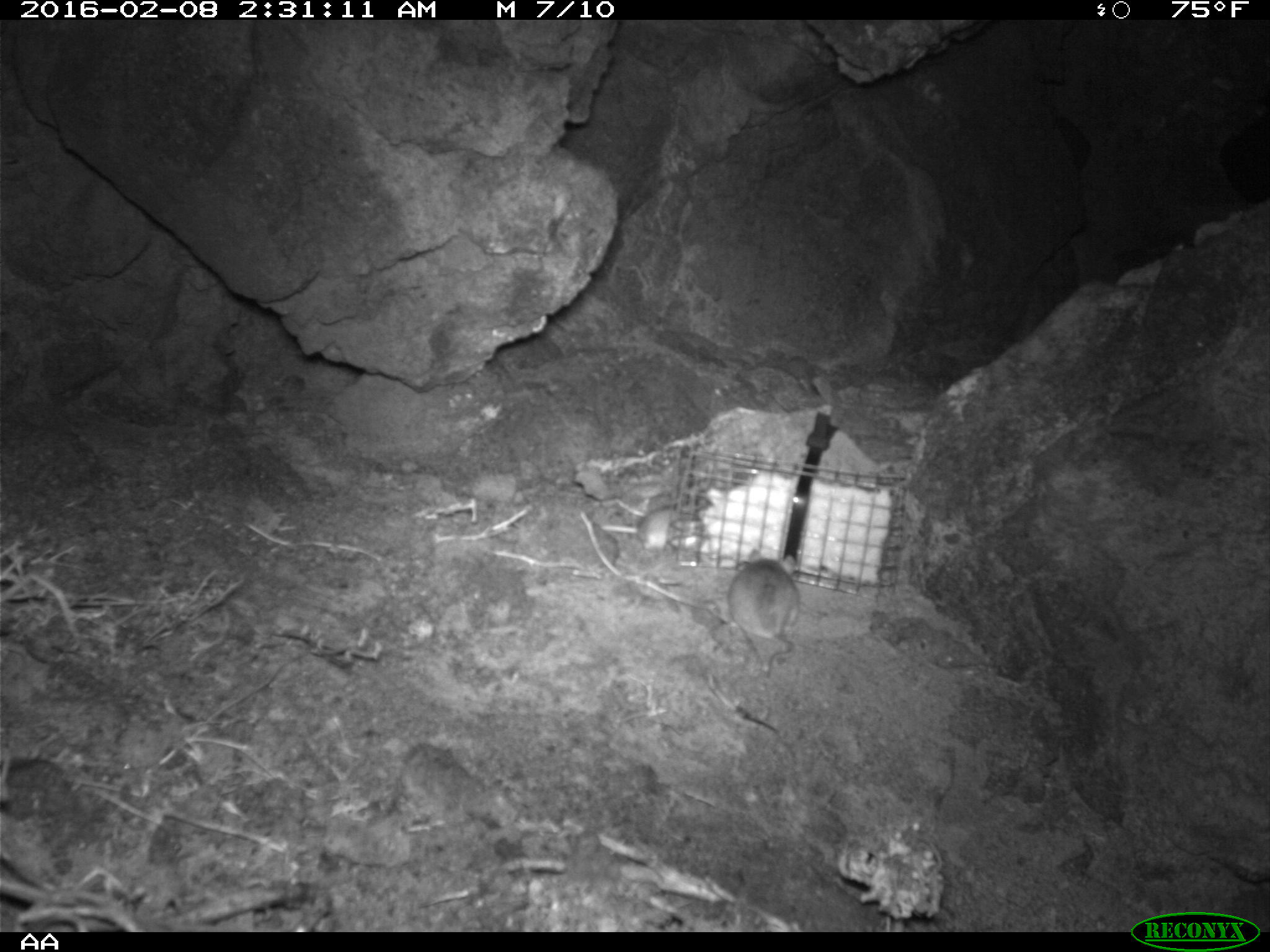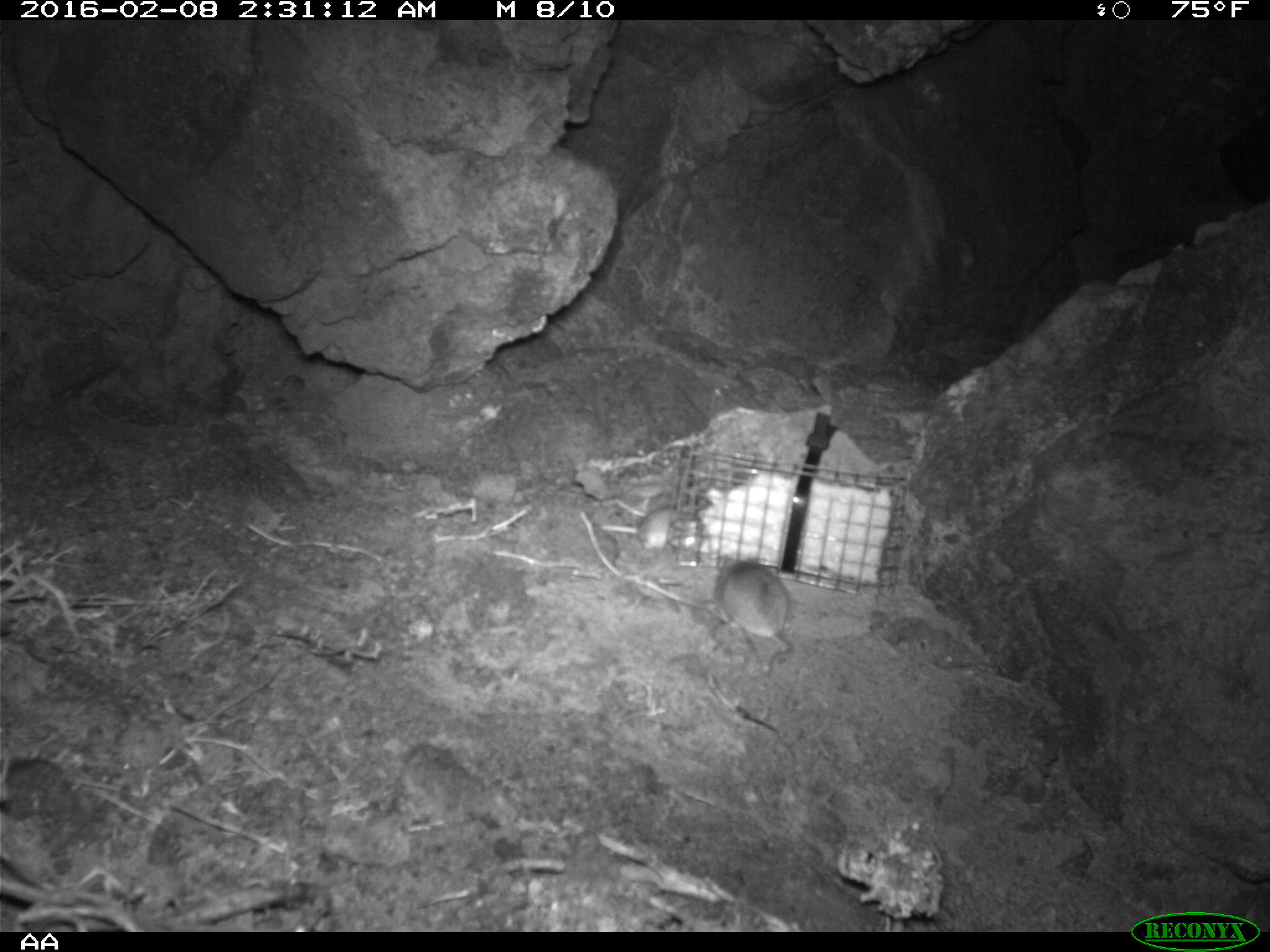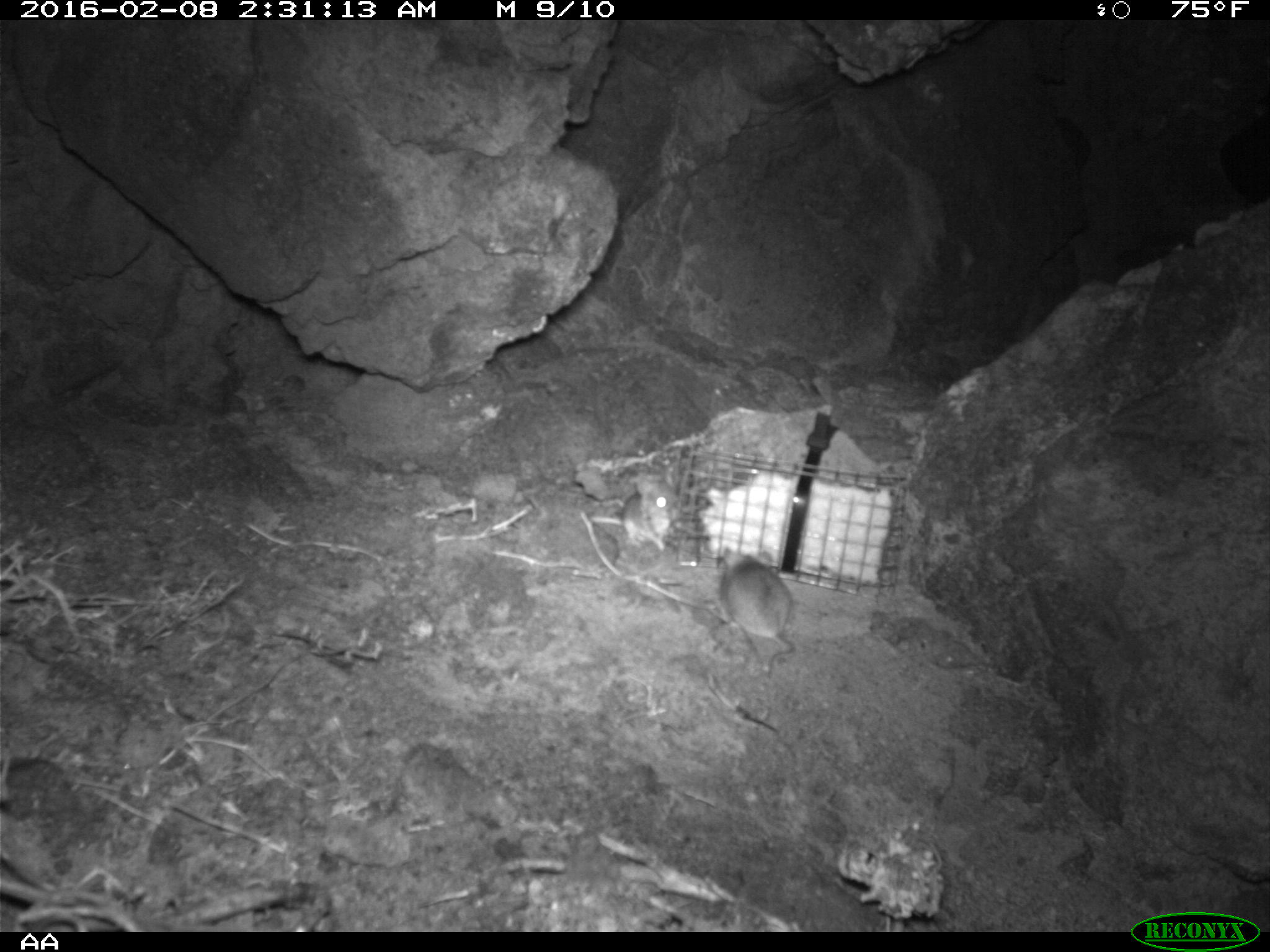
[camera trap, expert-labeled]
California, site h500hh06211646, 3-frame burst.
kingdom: Animalia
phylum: Chordata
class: Mammalia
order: Rodentia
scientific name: Rodentia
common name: rodent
Rodent (Rodentia).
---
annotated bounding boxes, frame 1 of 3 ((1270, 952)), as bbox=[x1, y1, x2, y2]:
rodent: bbox=[727, 544, 797, 680]; bbox=[601, 500, 696, 550]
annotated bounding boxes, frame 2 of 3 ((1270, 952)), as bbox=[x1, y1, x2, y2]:
rodent: bbox=[714, 553, 793, 677]; bbox=[600, 508, 701, 550]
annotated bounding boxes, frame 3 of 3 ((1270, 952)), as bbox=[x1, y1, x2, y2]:
rodent: bbox=[716, 545, 797, 677]; bbox=[590, 474, 679, 552]